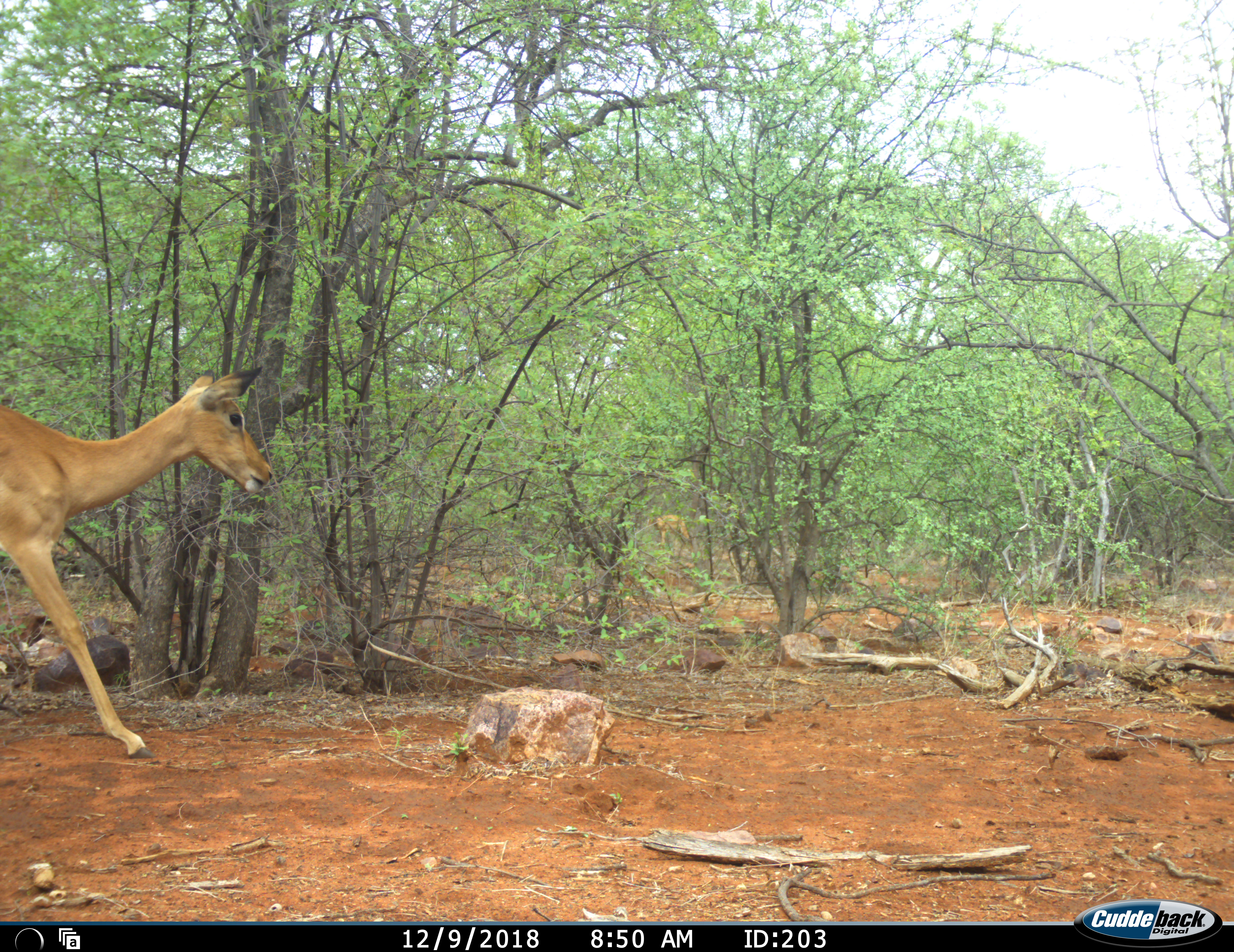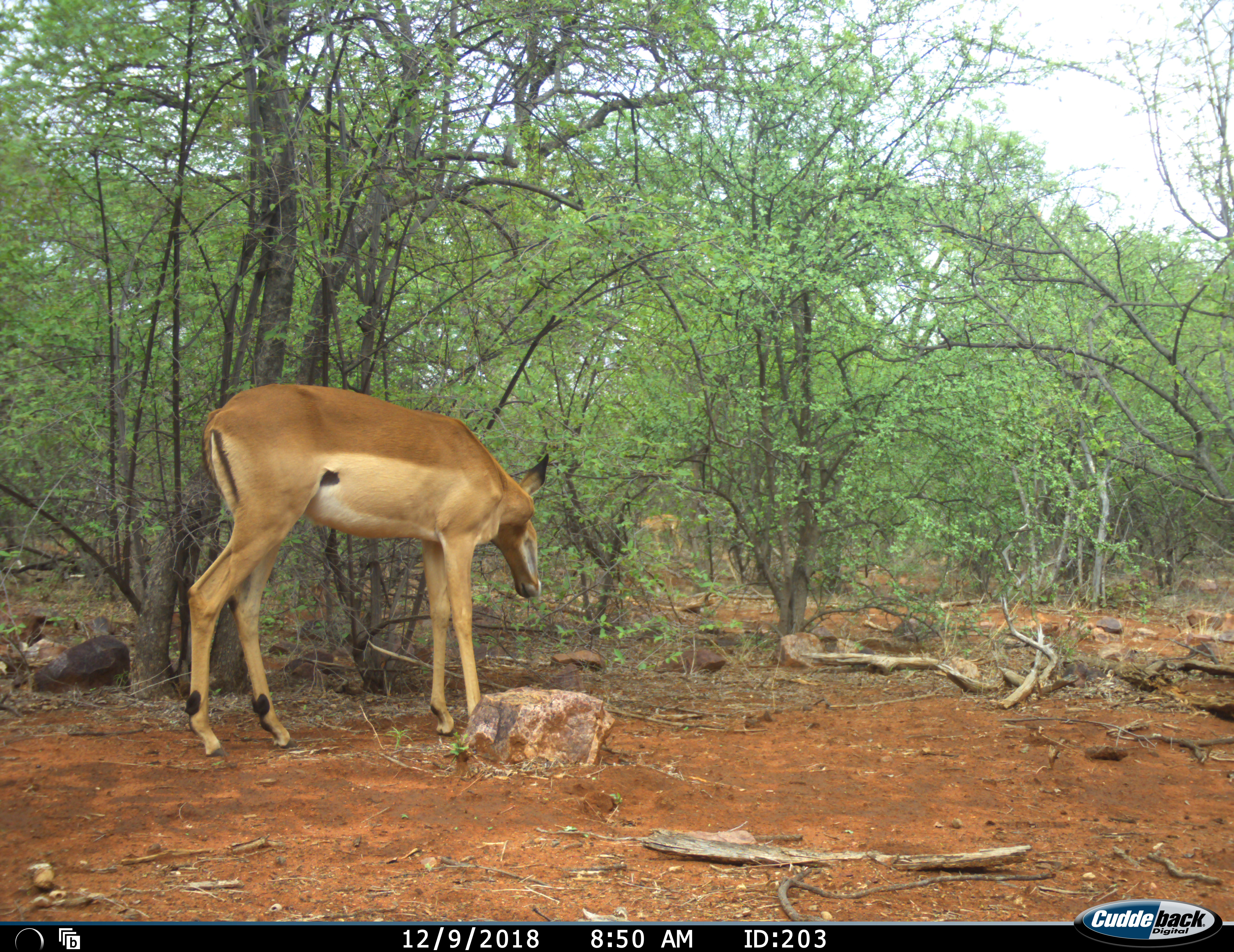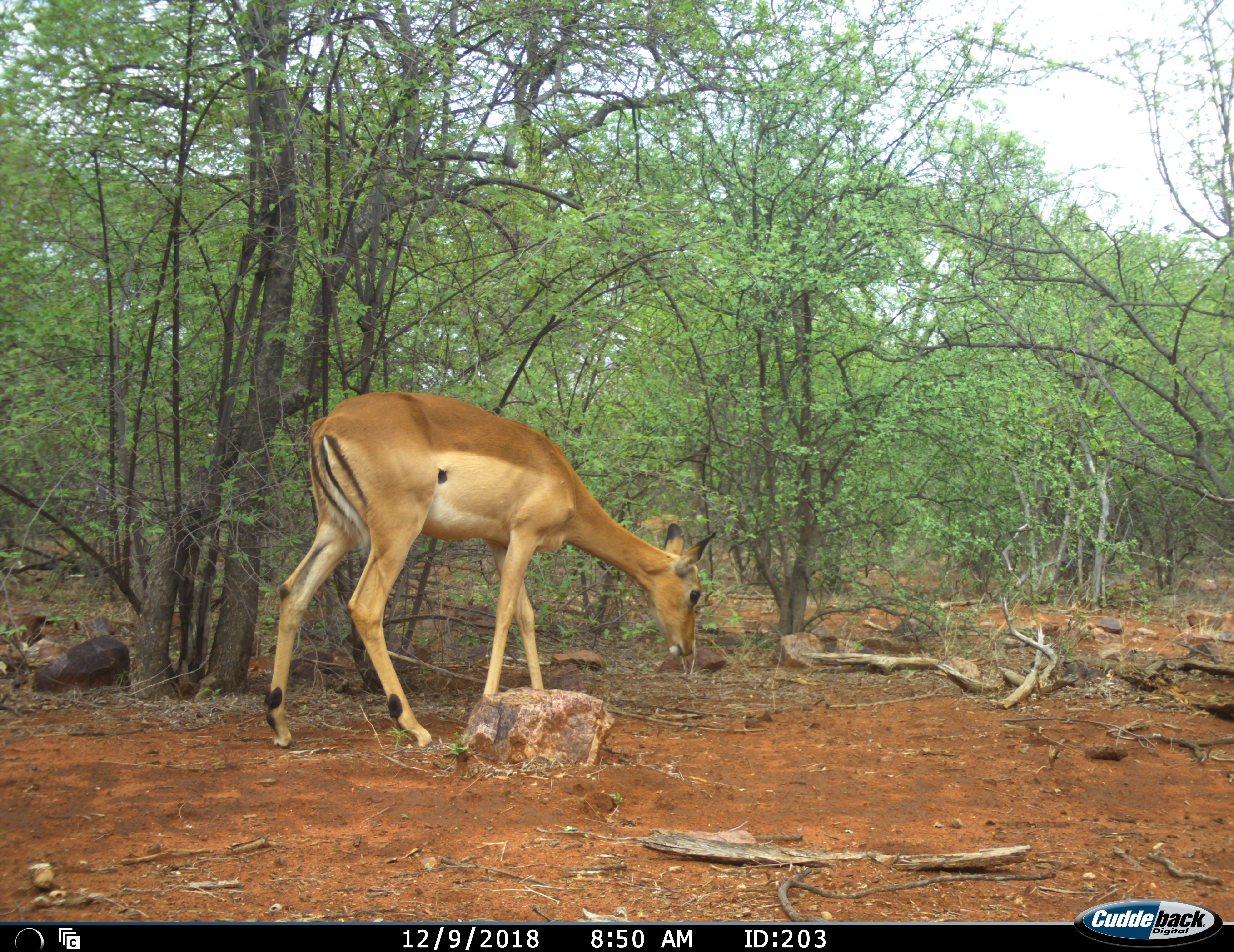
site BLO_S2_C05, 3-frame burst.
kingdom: Animalia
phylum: Chordata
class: Mammalia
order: Artiodactyla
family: Bovidae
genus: Aepyceros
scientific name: Aepyceros melampus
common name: impala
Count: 1.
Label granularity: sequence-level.